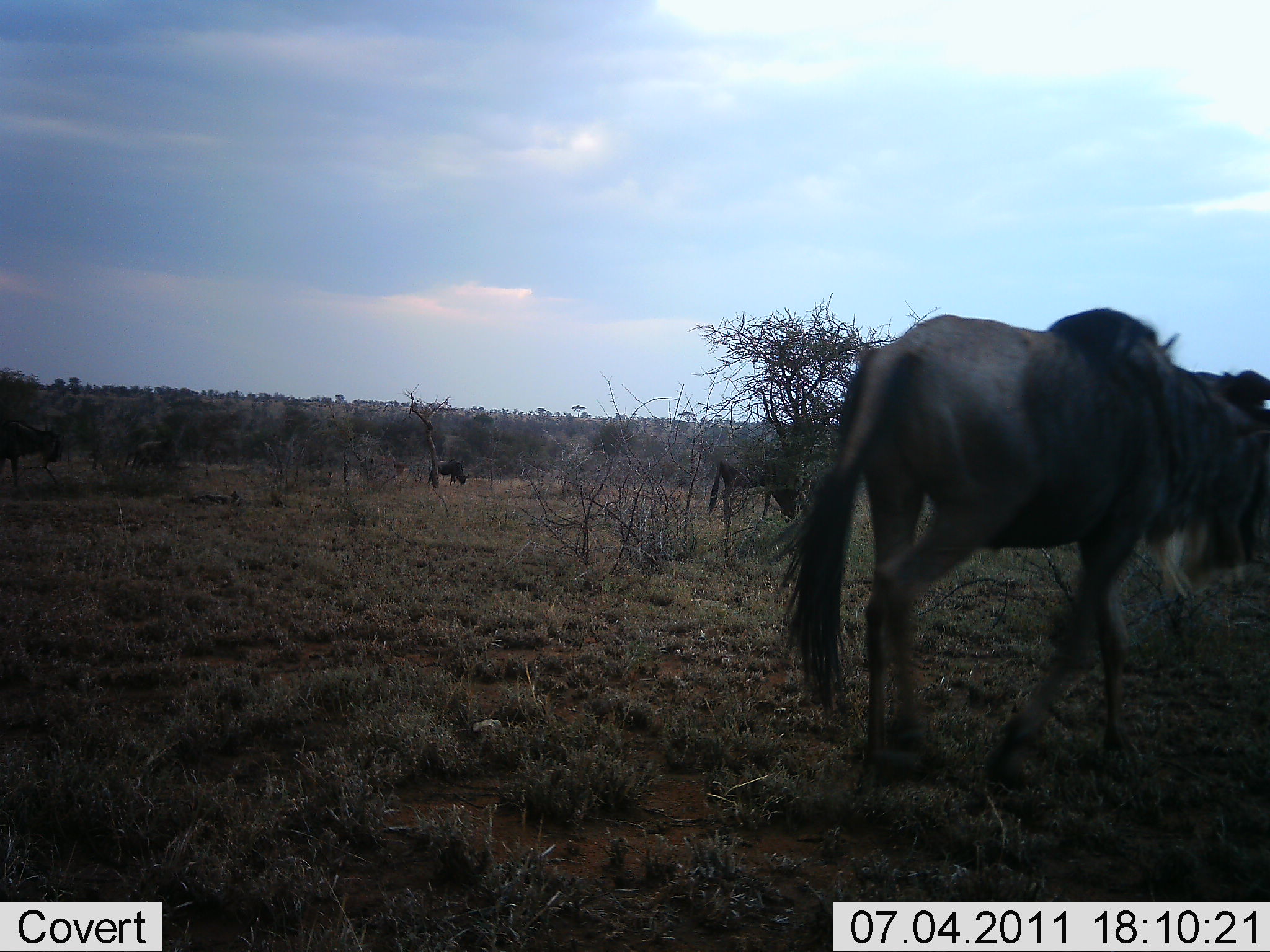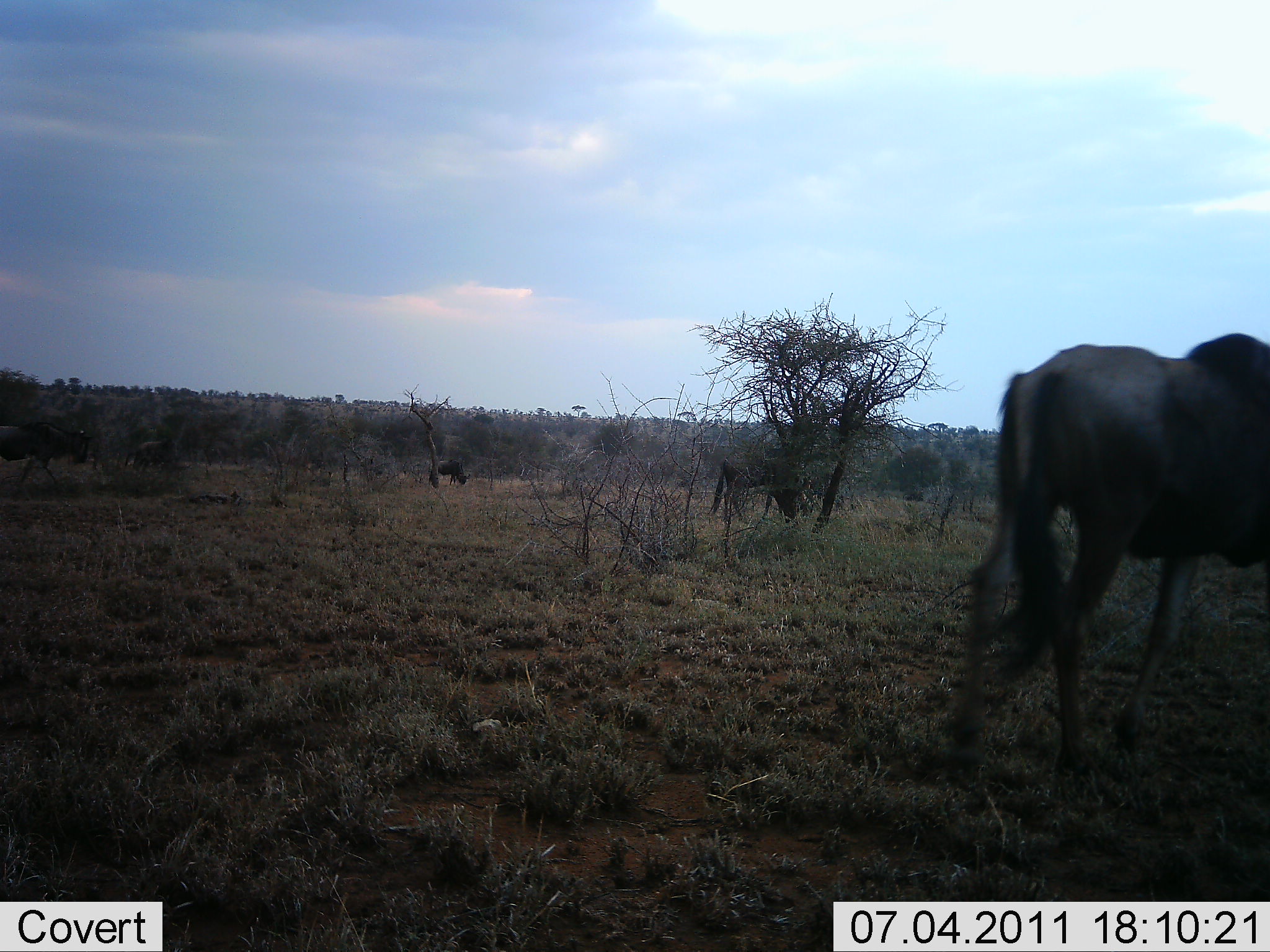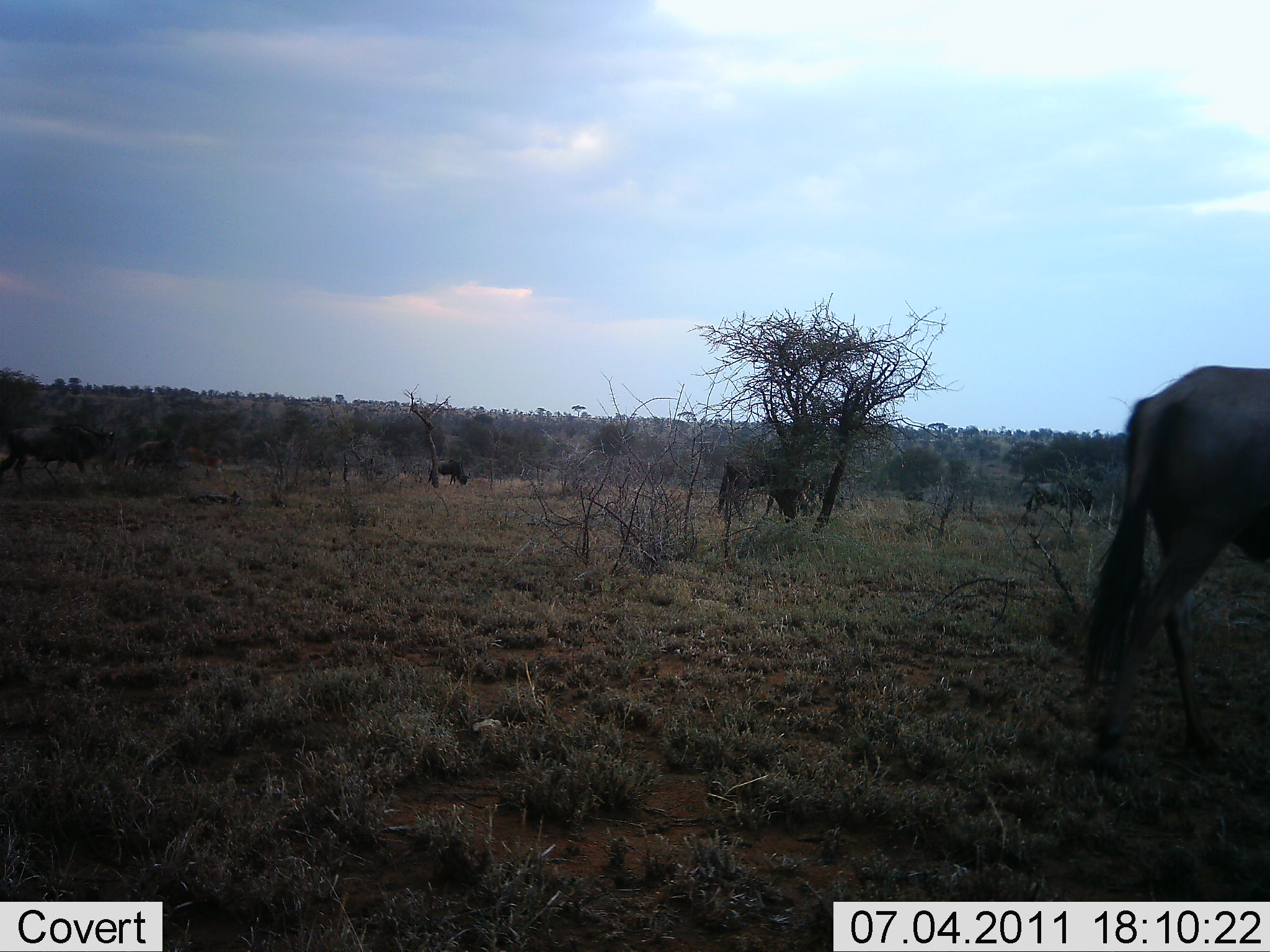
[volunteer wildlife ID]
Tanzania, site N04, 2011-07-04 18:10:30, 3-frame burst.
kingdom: Animalia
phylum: Chordata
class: Mammalia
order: Artiodactyla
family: Bovidae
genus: Connochaetes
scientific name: Connochaetes taurinus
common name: blue wildebeest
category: wildebeest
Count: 5.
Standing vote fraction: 40%.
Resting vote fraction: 0%.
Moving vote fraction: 100%.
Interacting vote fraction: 0%.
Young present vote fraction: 0%.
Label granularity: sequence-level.